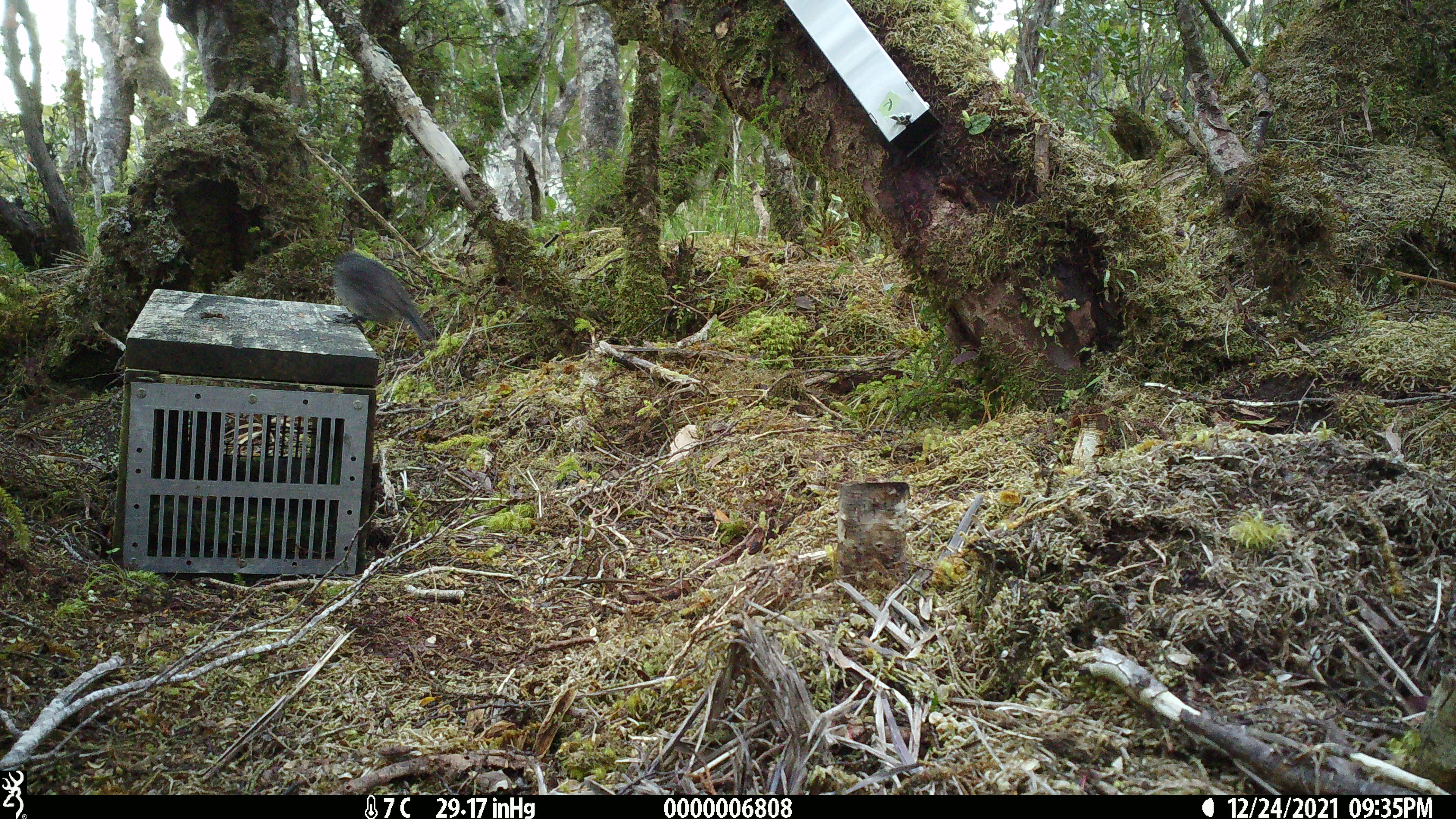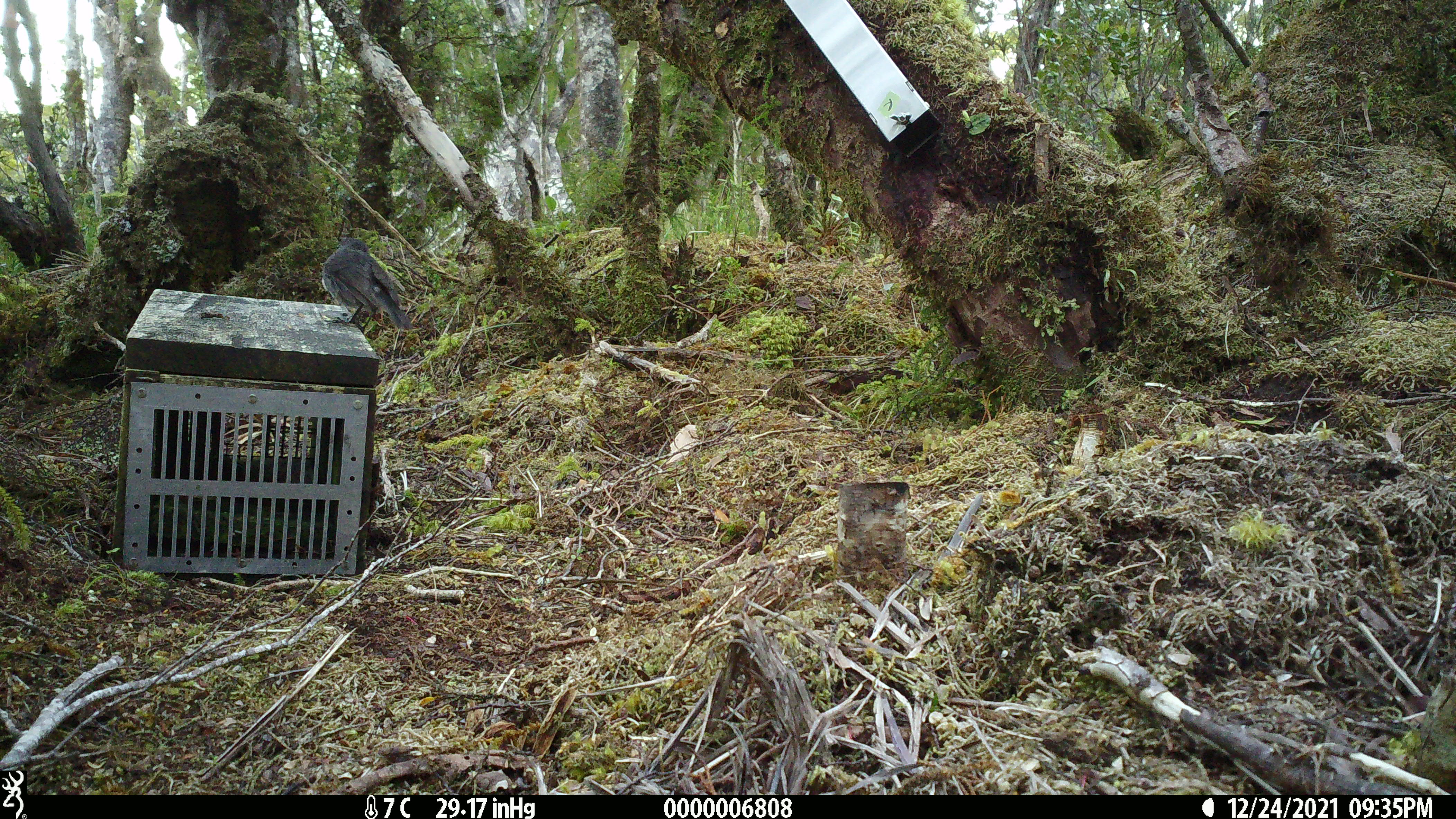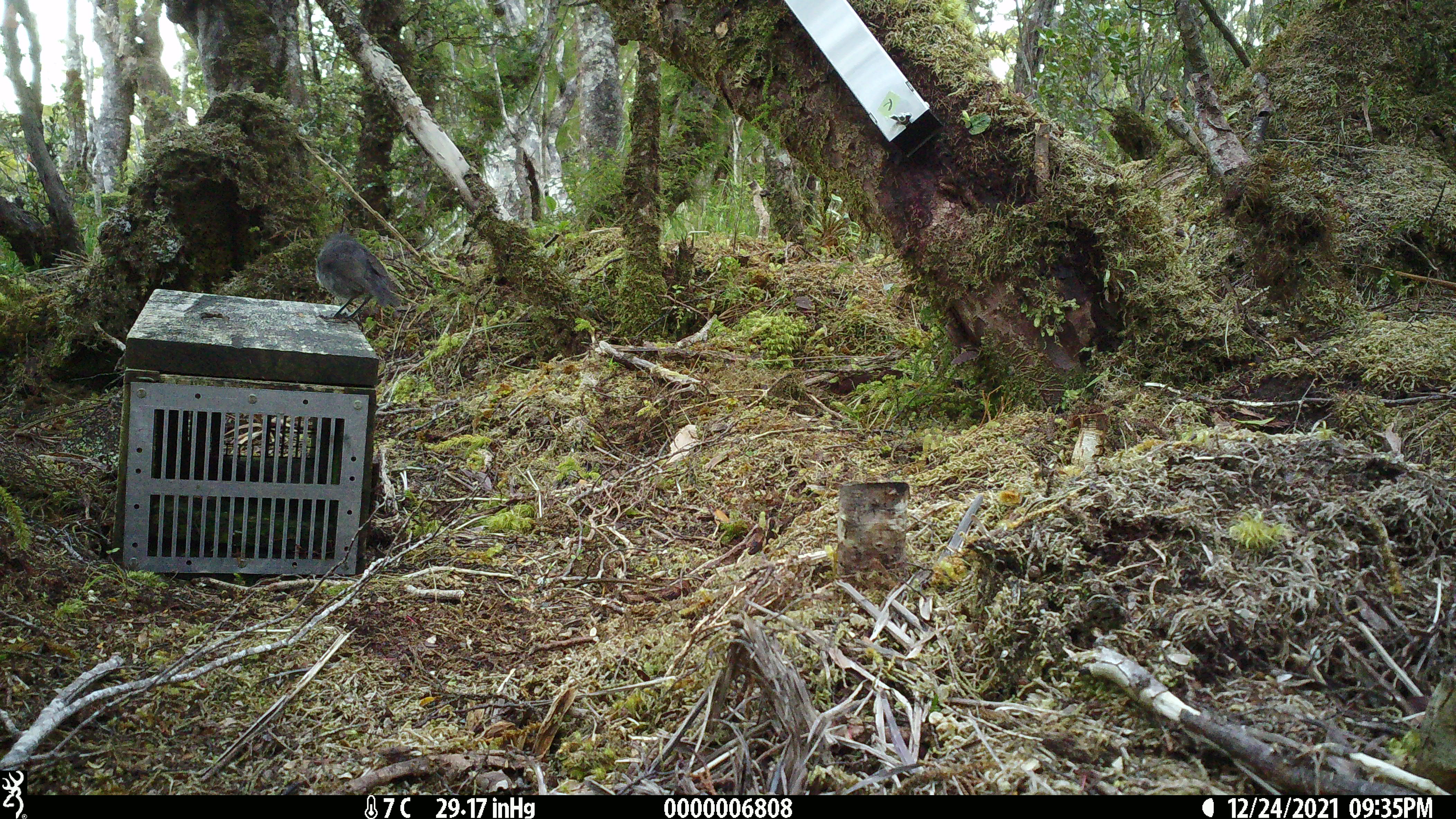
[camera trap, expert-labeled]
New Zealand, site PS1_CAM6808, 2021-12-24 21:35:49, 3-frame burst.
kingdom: Animalia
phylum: Chordata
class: Aves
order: Passeriformes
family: Petroicidae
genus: Petroica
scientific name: Petroica australis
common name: new zealand robin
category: robin